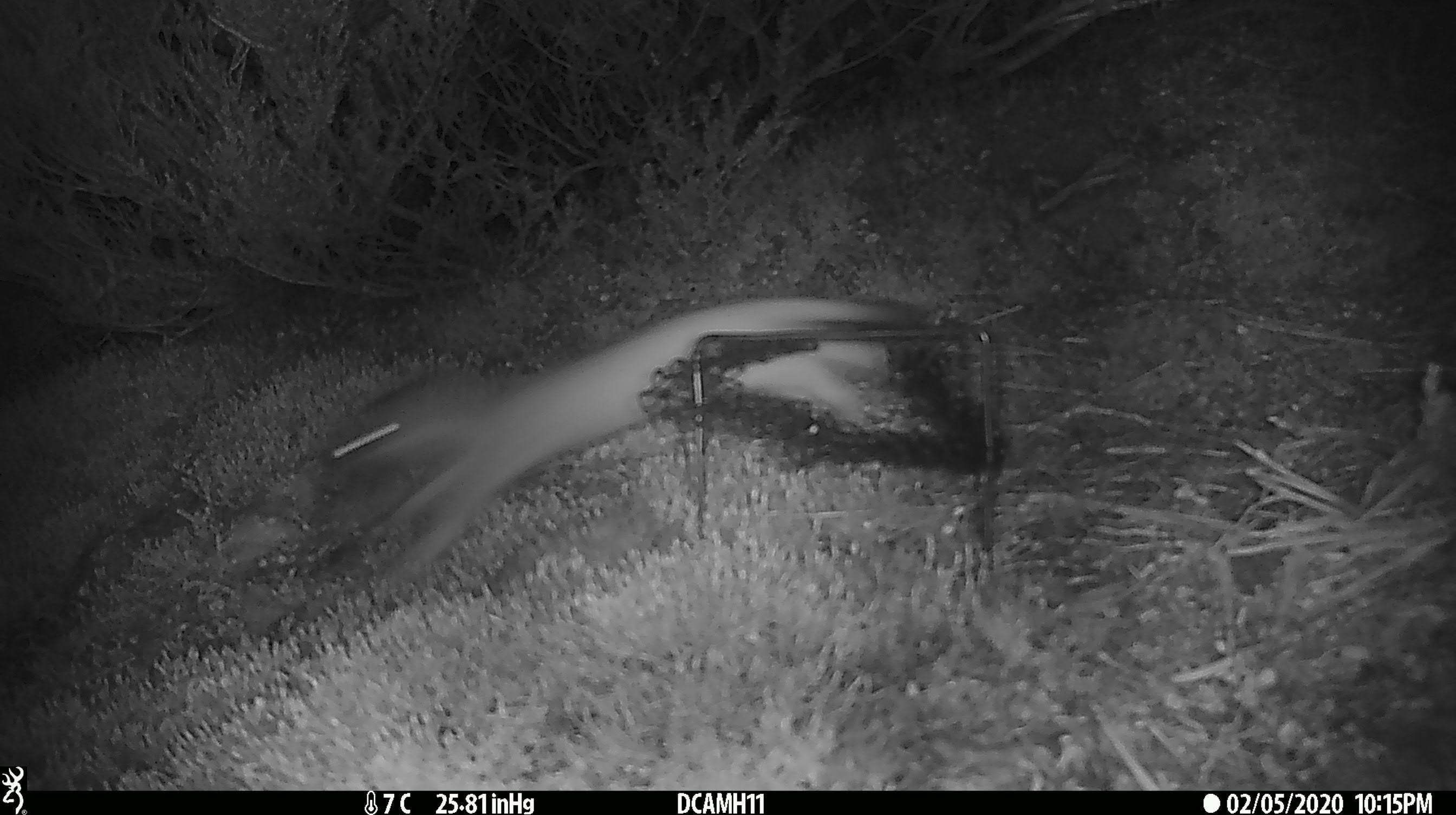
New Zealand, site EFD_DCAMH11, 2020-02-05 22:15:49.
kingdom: Animalia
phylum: Chordata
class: Mammalia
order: Carnivora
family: Mustelidae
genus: Mustela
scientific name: Mustela erminea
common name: stoat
Stoat (Mustela erminea).